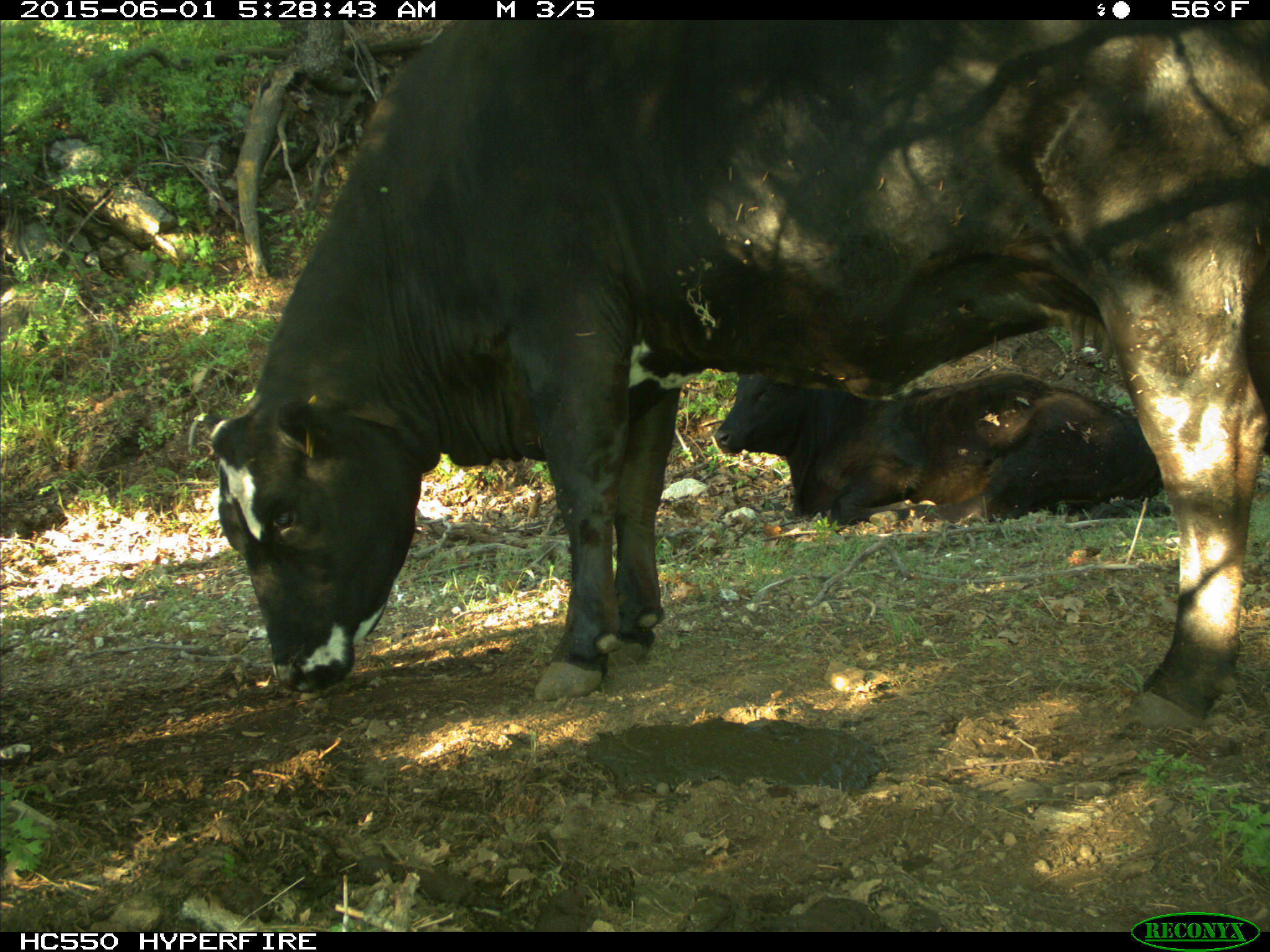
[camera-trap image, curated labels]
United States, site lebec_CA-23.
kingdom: Animalia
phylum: Chordata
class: Mammalia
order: Artiodactyla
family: Bovidae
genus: Bos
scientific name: Bos taurus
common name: domestic cow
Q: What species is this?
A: Bos taurus (domestic cow).